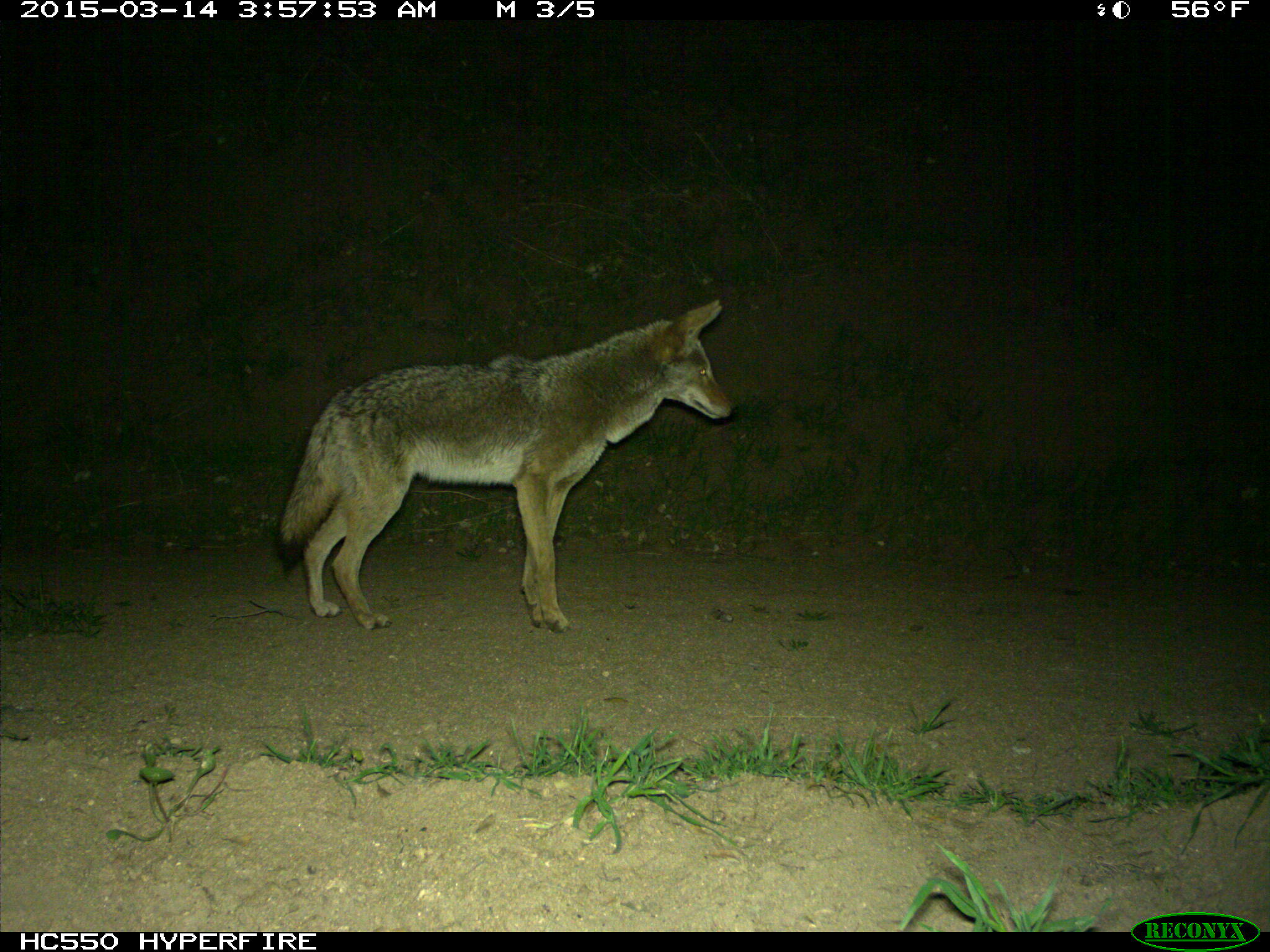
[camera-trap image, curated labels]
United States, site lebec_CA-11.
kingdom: Animalia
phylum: Chordata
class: Mammalia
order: Carnivora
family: Canidae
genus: Canis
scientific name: Canis latrans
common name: coyote